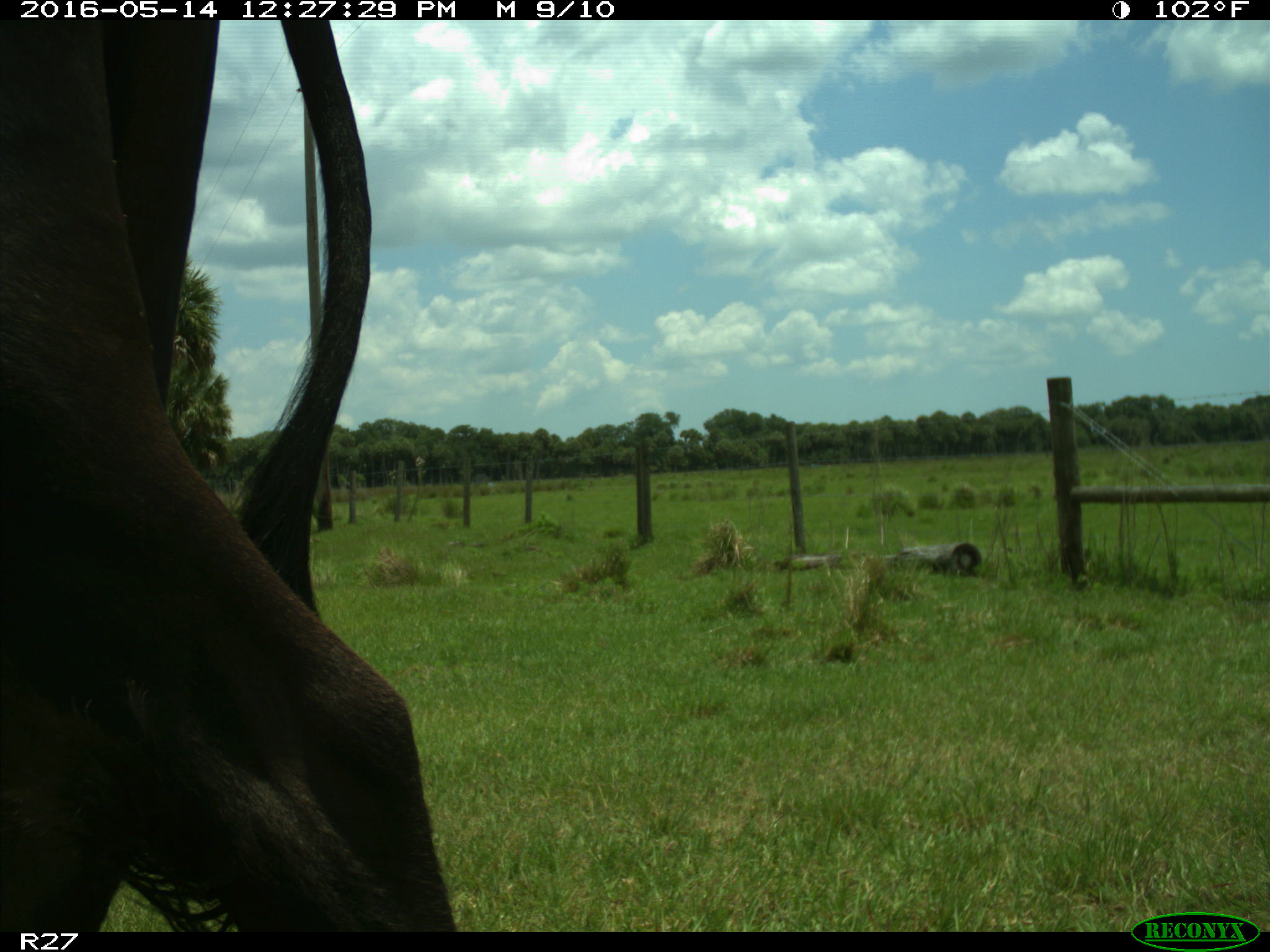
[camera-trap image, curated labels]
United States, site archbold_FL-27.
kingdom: Animalia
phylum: Chordata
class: Mammalia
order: Artiodactyla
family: Bovidae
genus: Bos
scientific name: Bos taurus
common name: domestic cow